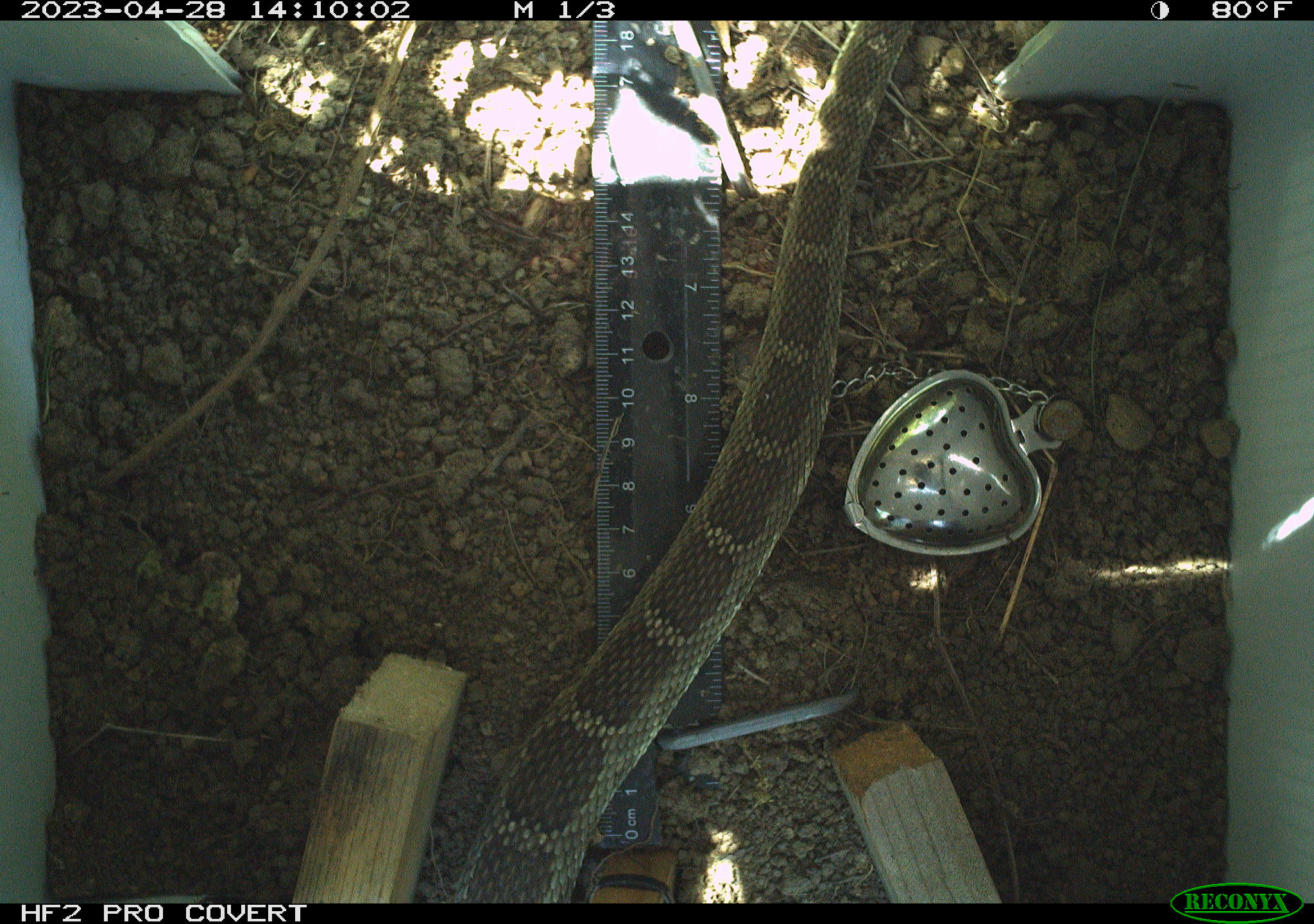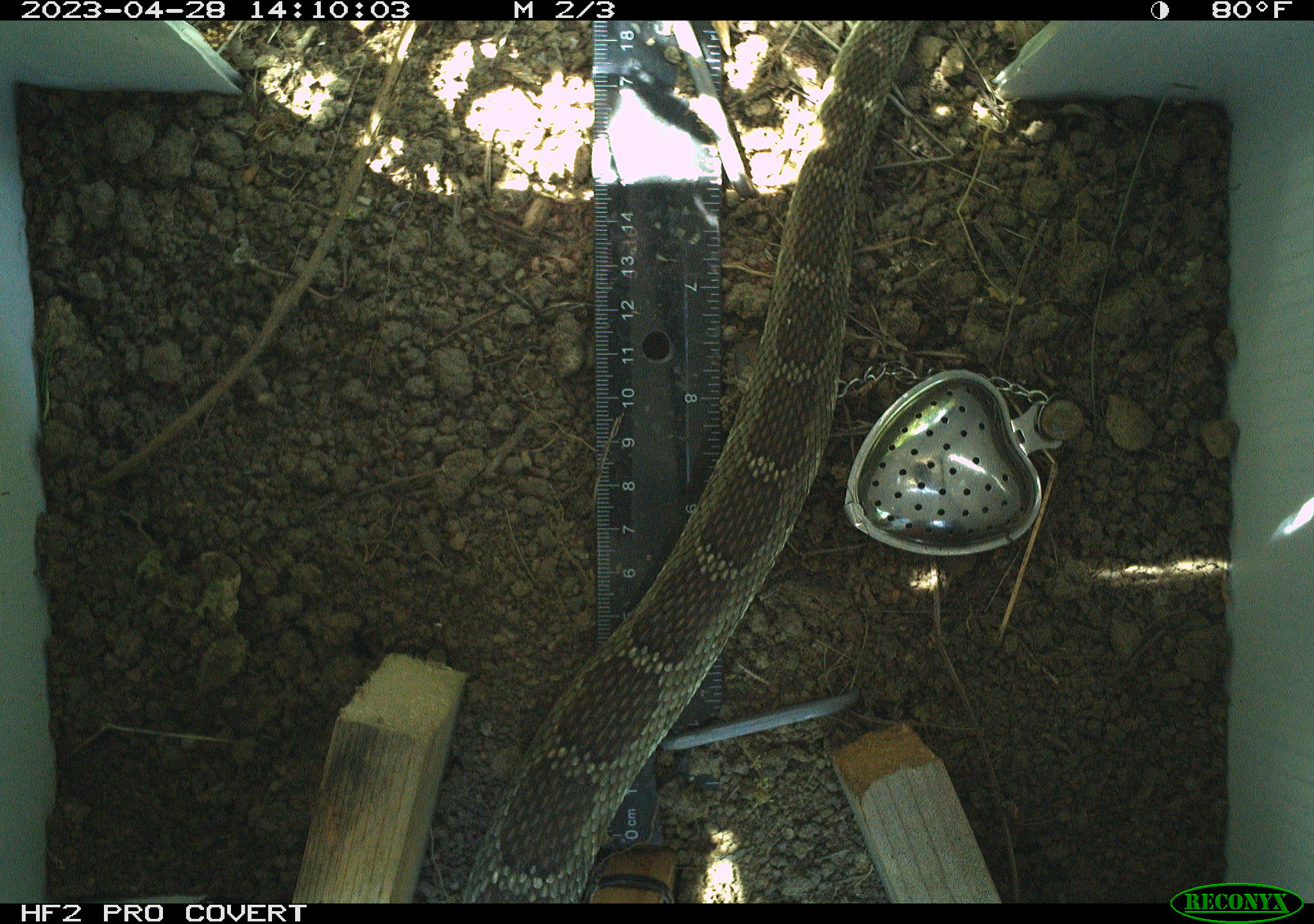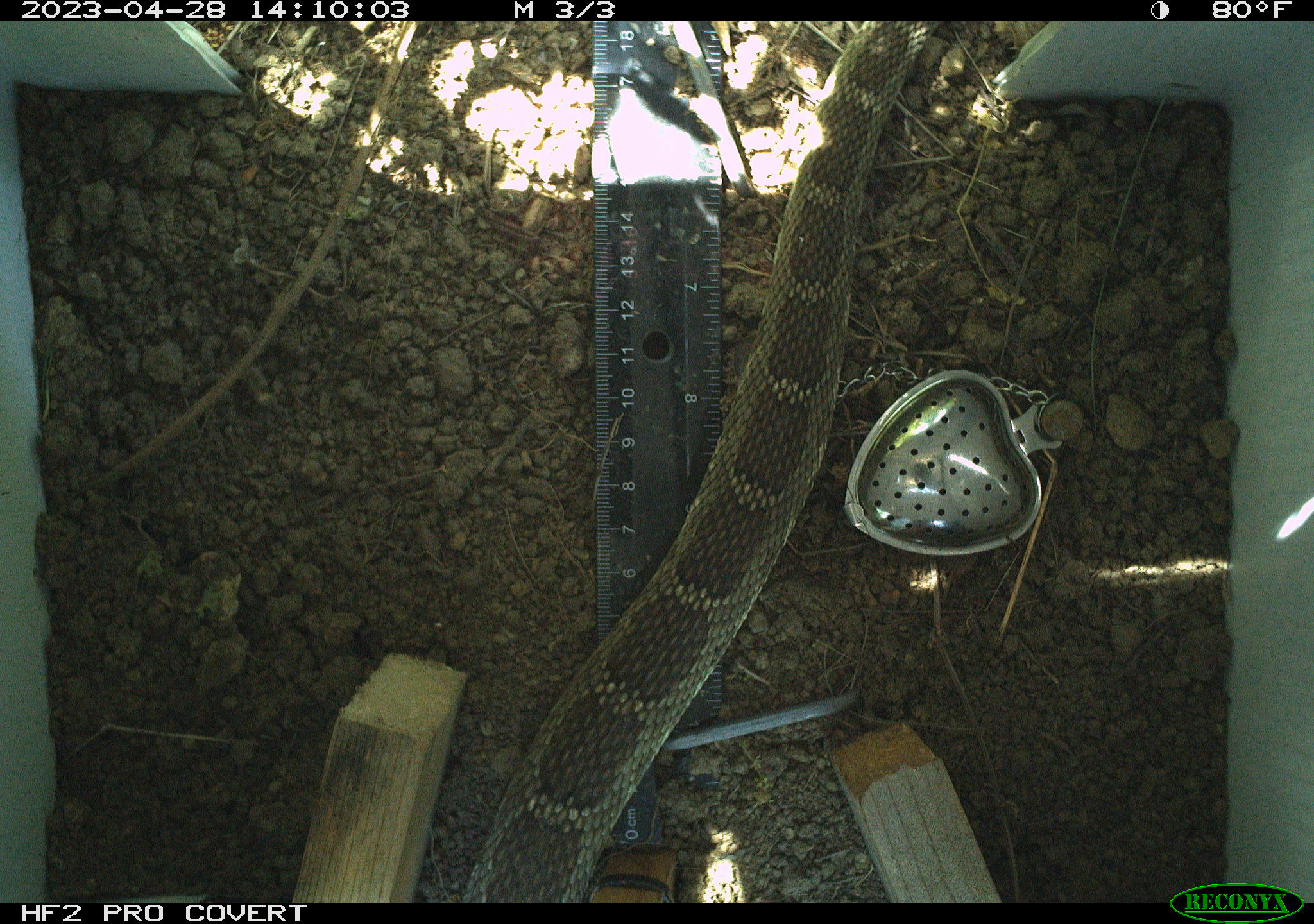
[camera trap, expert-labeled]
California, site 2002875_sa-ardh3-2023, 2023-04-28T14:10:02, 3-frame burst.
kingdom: Animalia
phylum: Chordata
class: Reptilia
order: Squamata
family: Viperidae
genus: Crotalus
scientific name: Crotalus oreganus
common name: western rattlesnake